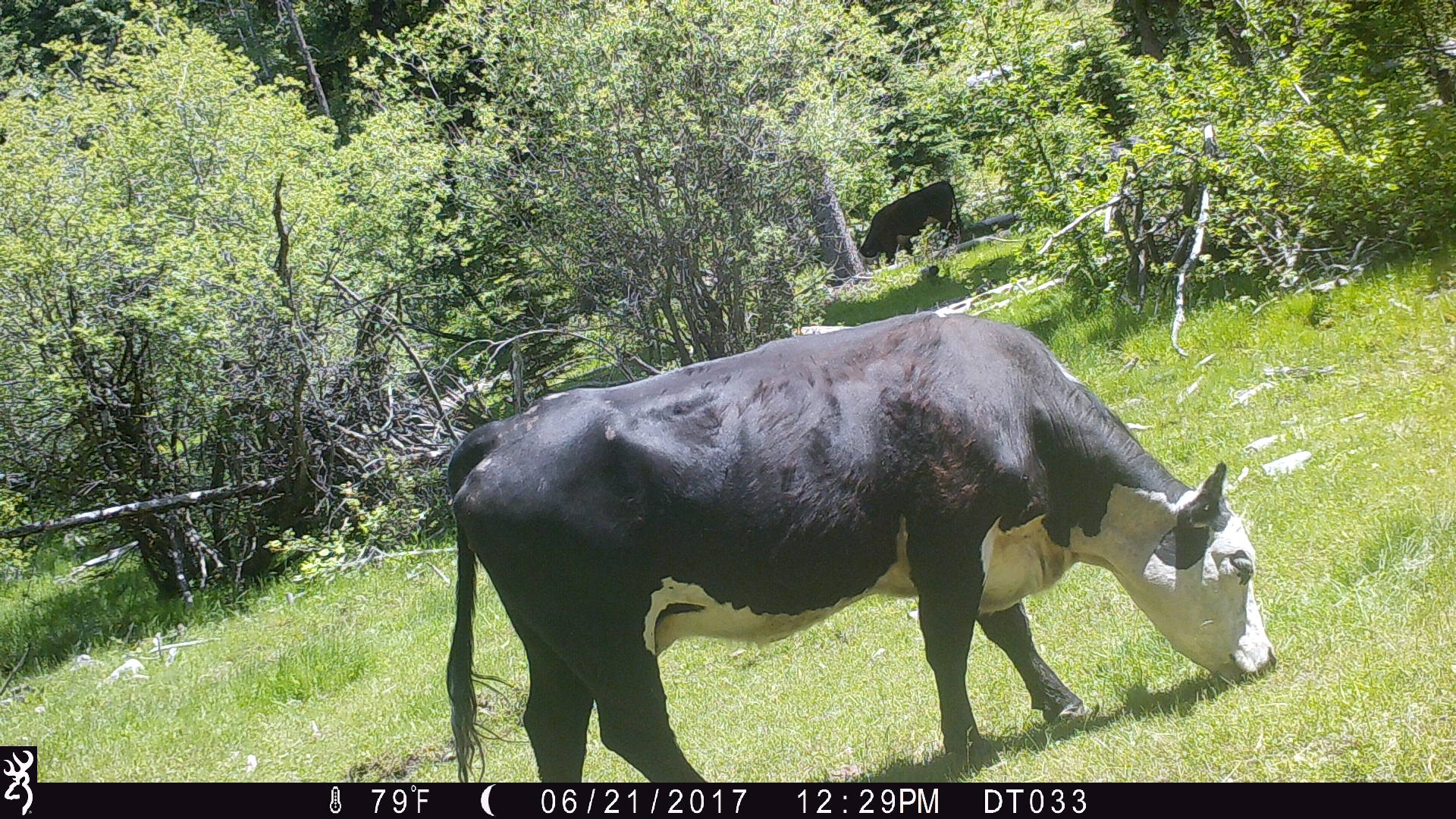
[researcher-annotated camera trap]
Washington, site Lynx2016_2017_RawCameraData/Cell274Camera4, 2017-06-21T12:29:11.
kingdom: Animalia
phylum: Chordata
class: Mammalia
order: Artiodactyla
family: Bovidae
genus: Bos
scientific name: Bos taurus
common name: domestic cattle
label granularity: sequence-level